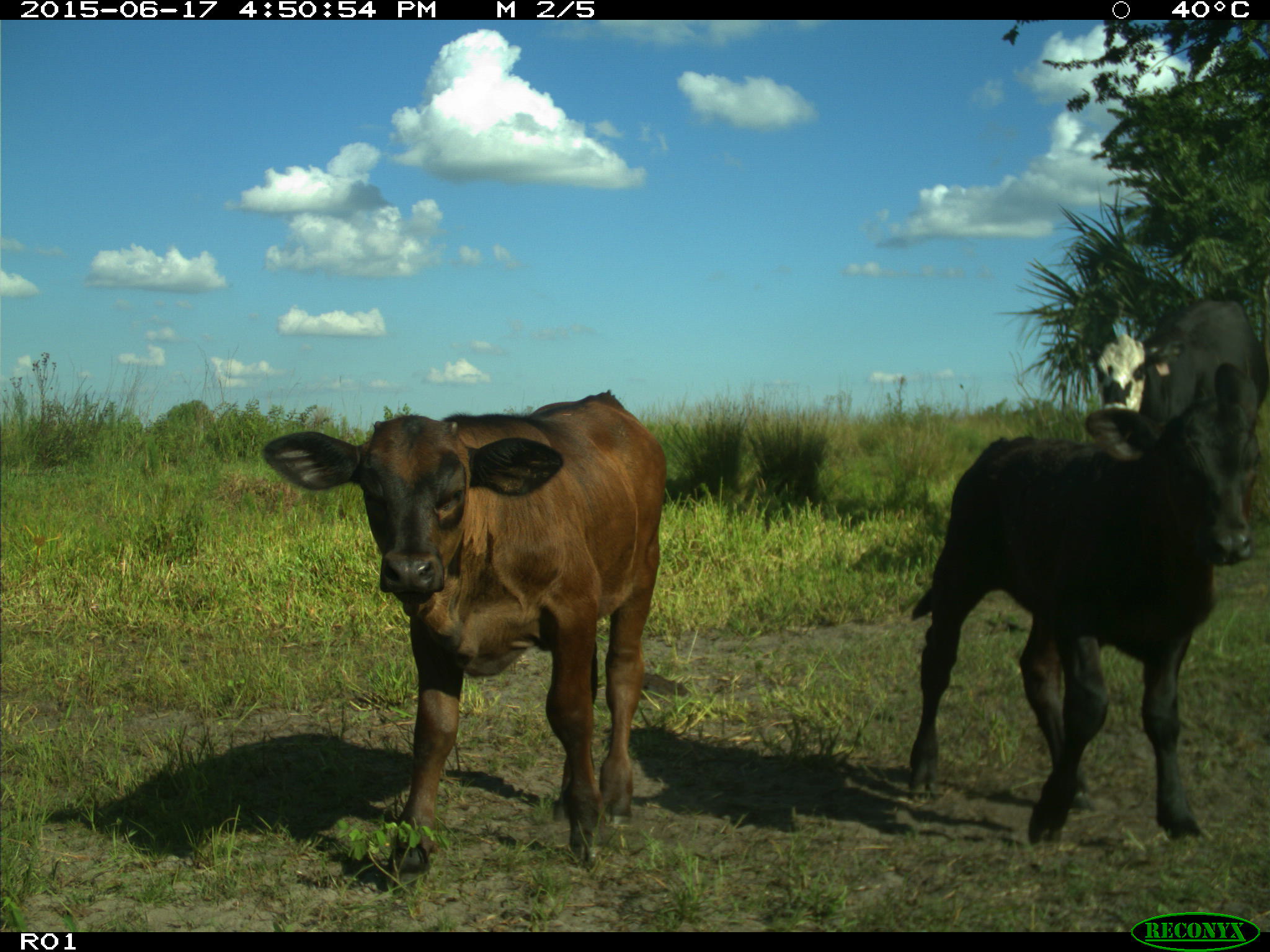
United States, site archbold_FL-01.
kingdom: Animalia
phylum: Chordata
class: Mammalia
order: Artiodactyla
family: Bovidae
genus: Bos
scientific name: Bos taurus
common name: domestic cow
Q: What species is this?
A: Bos taurus (domestic cow).